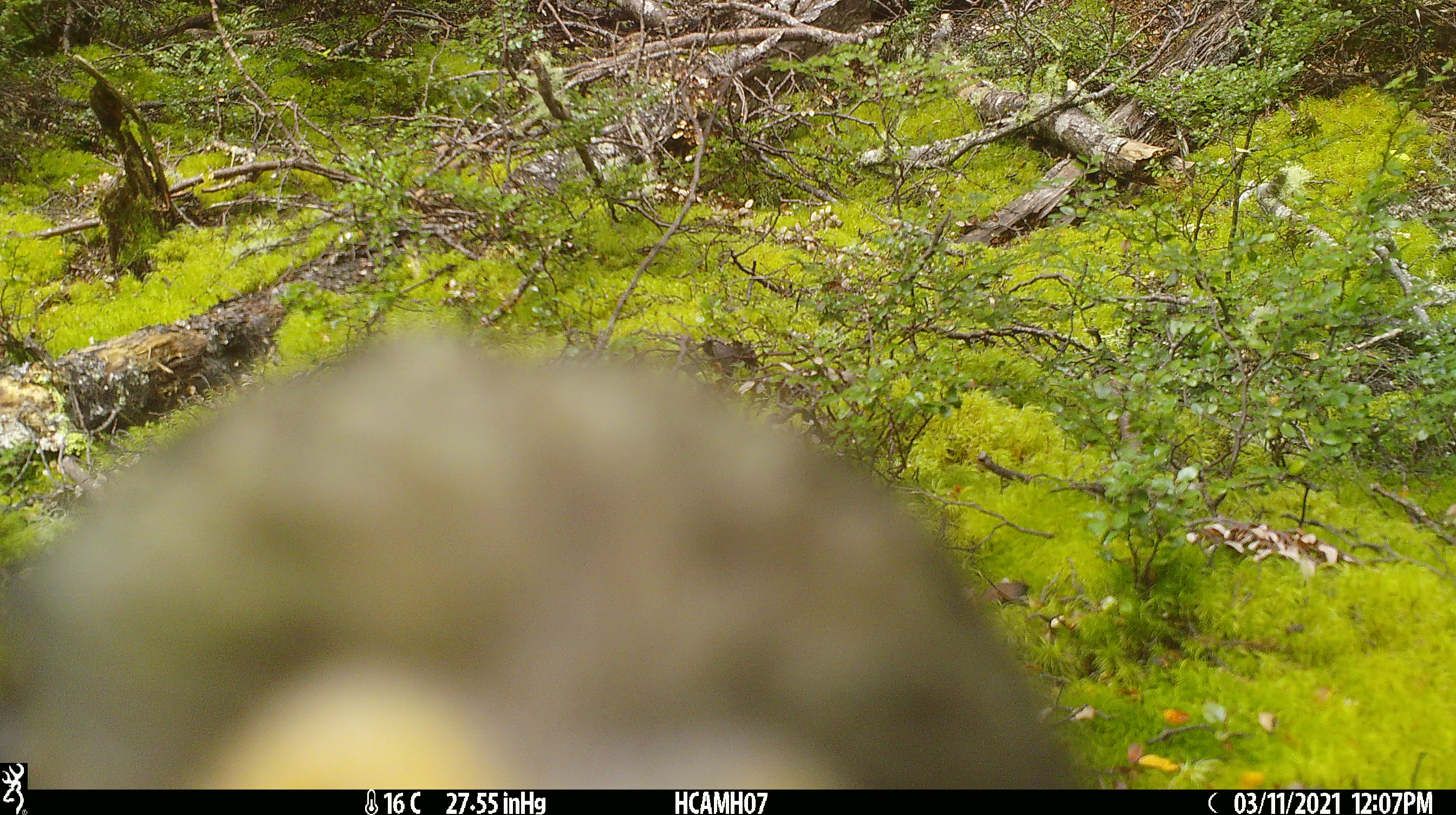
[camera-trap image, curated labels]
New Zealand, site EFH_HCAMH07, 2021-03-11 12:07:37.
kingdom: Animalia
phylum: Chordata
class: Aves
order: Psittaciformes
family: Strigopidae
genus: Nestor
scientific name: Nestor notabilis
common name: kea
Kea (Nestor notabilis).